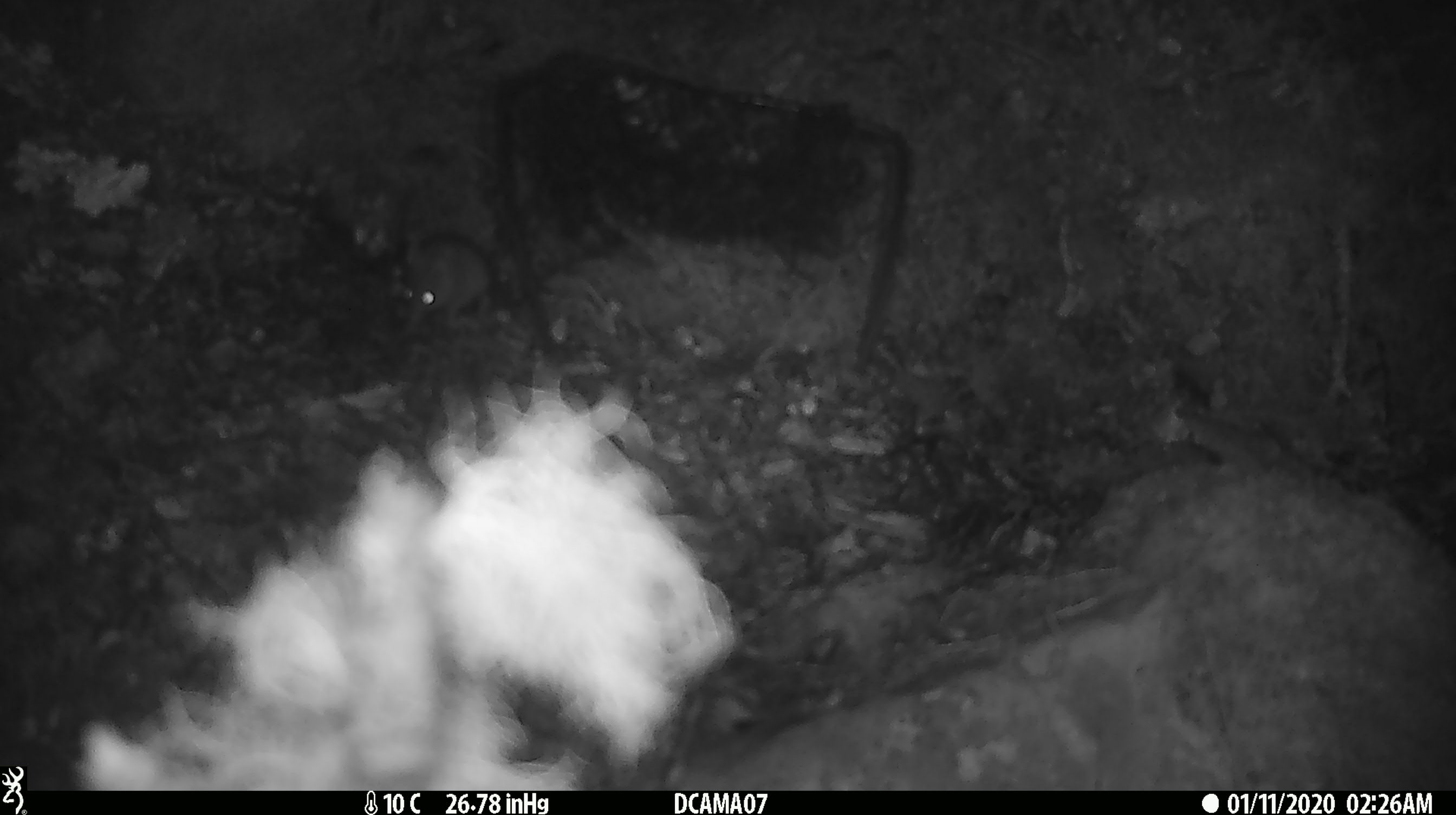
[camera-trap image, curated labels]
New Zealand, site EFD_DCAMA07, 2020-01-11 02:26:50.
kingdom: Animalia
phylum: Chordata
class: Mammalia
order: Rodentia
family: Muridae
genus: Mus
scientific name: Mus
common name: mouse